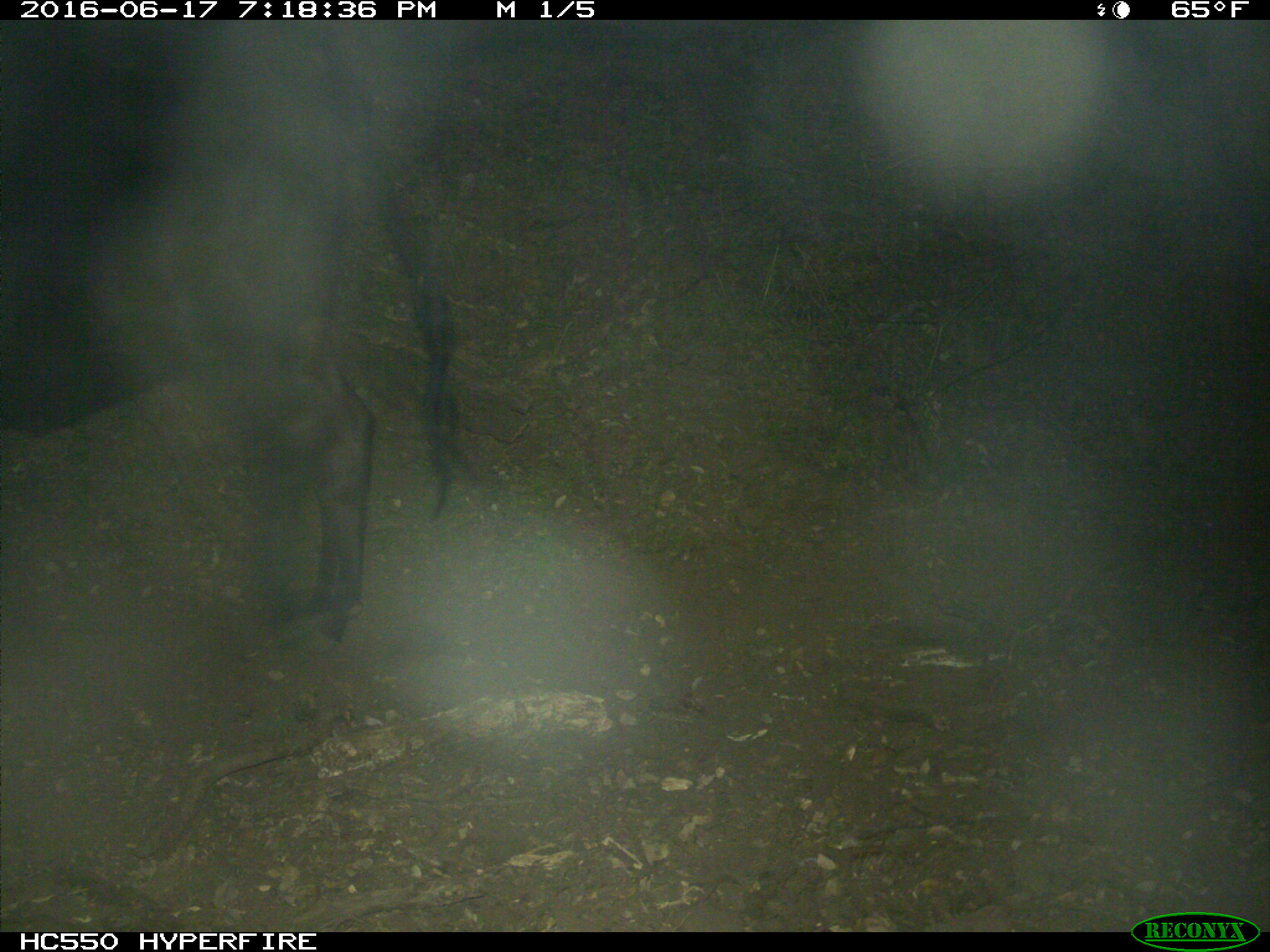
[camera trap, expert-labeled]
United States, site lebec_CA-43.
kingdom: Animalia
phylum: Chordata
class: Mammalia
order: Artiodactyla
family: Bovidae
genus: Bos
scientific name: Bos taurus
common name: domestic cow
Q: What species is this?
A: Bos taurus (domestic cow).